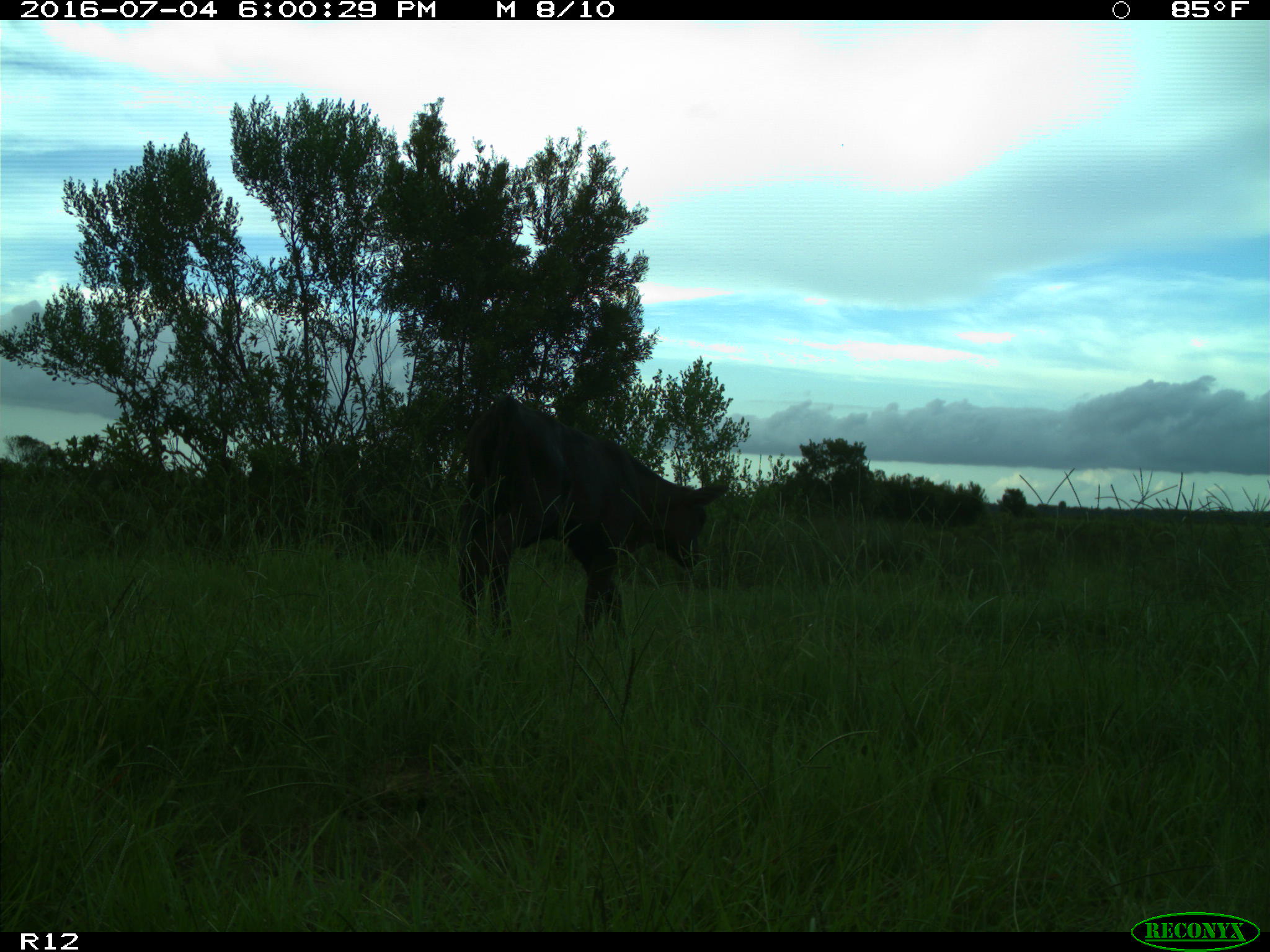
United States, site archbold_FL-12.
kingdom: Animalia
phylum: Chordata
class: Mammalia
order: Artiodactyla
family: Bovidae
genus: Bos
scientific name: Bos taurus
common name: domestic cow